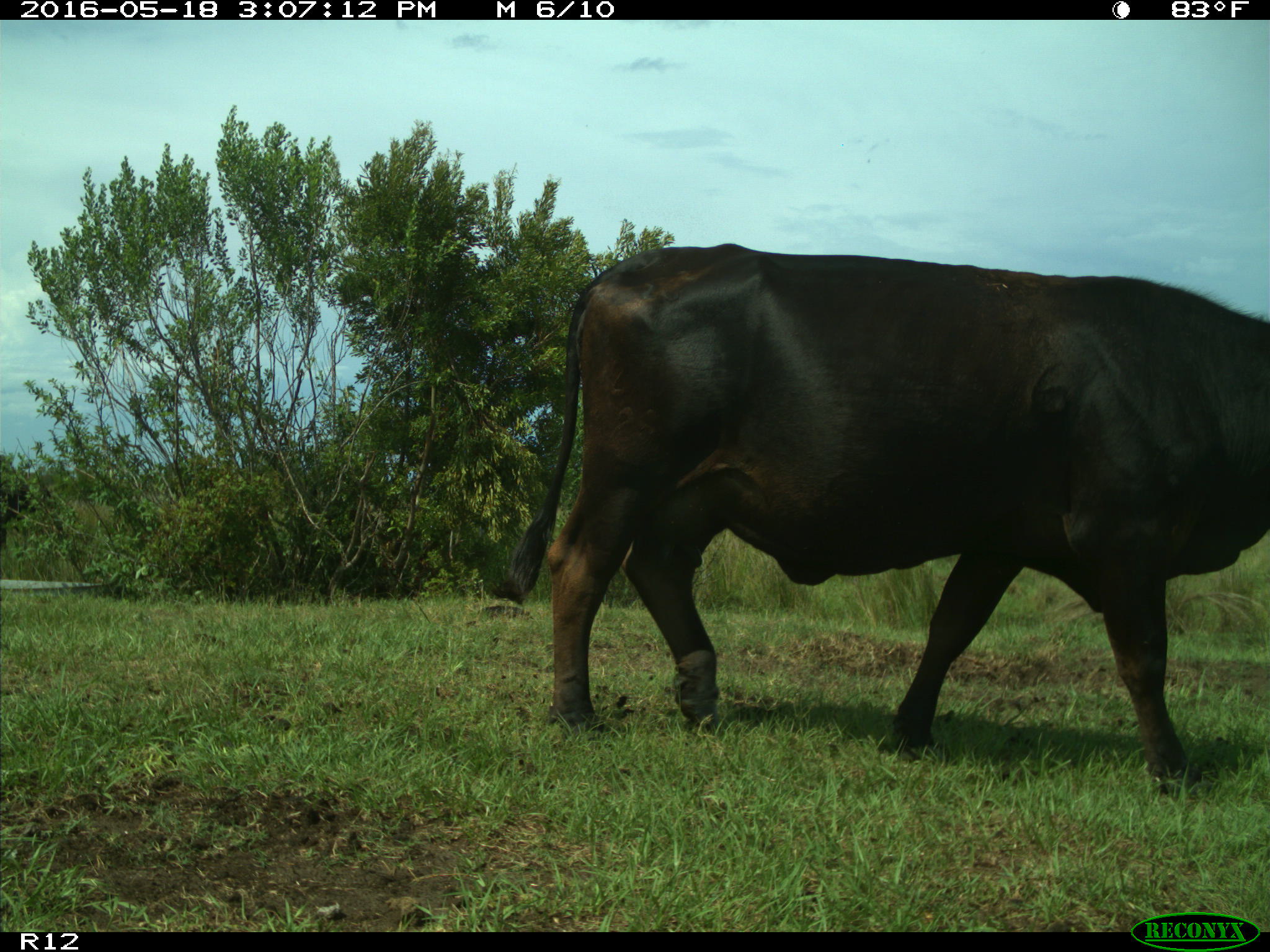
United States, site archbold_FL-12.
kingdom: Animalia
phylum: Chordata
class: Mammalia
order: Artiodactyla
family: Bovidae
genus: Bos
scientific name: Bos taurus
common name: domestic cow